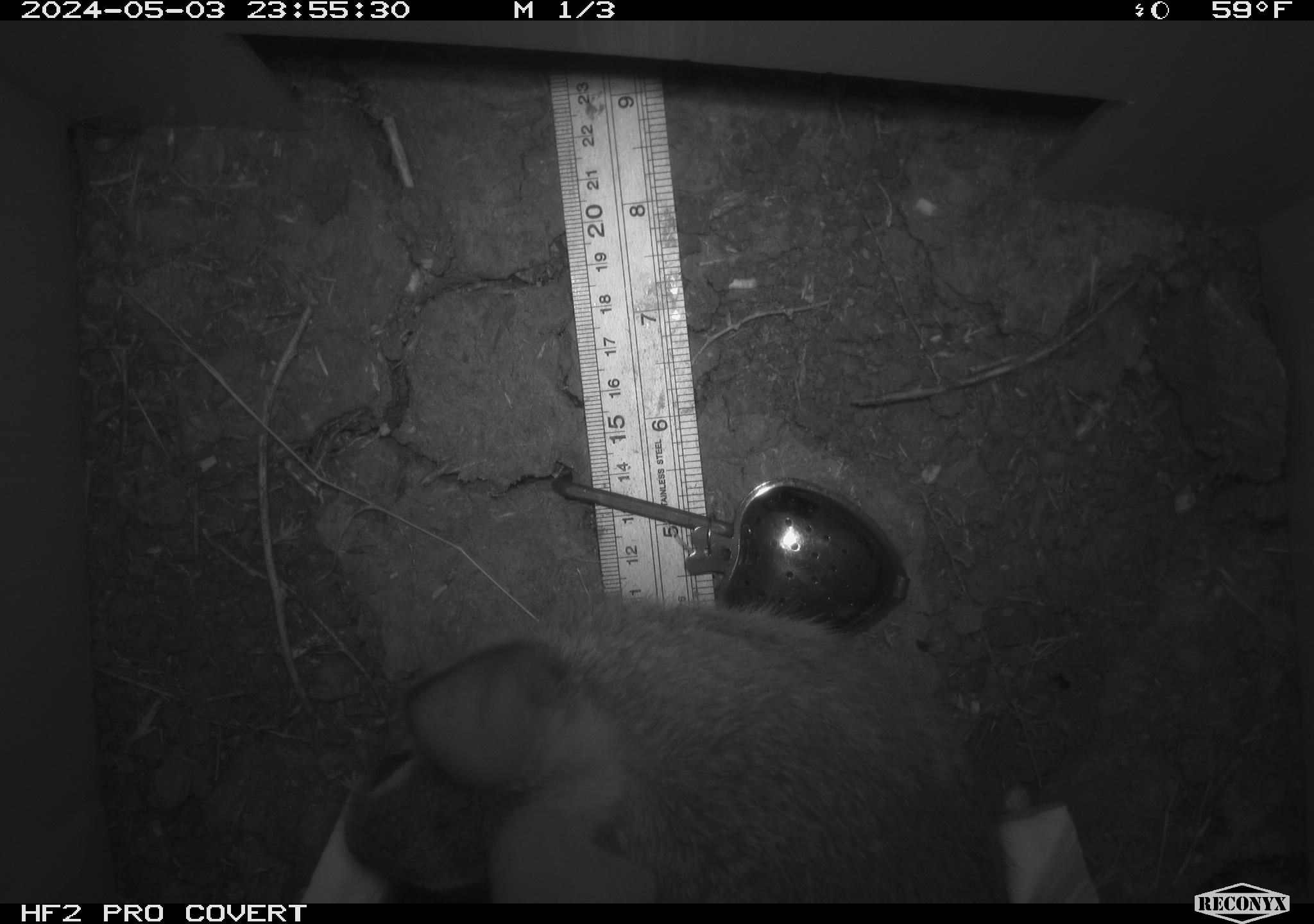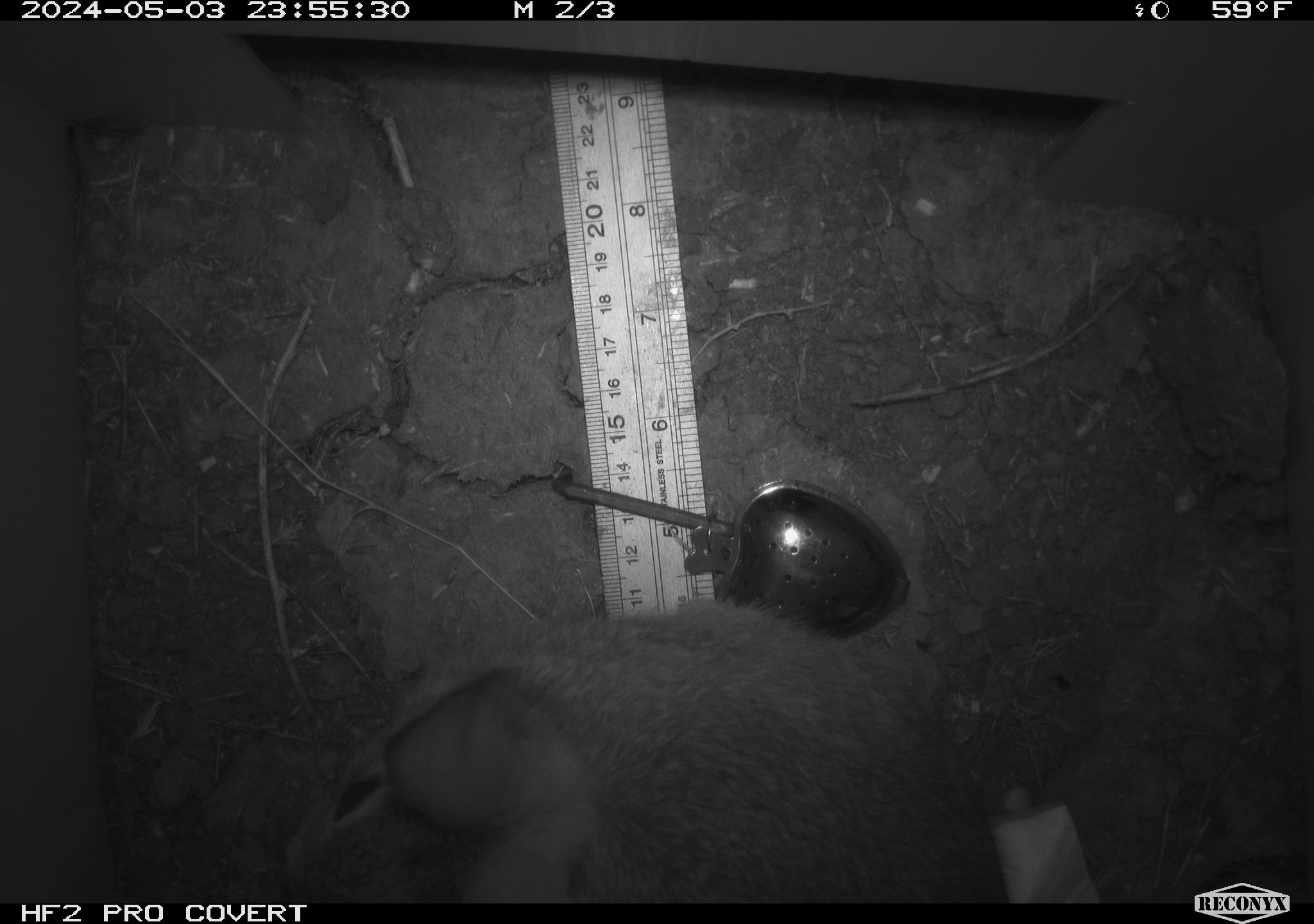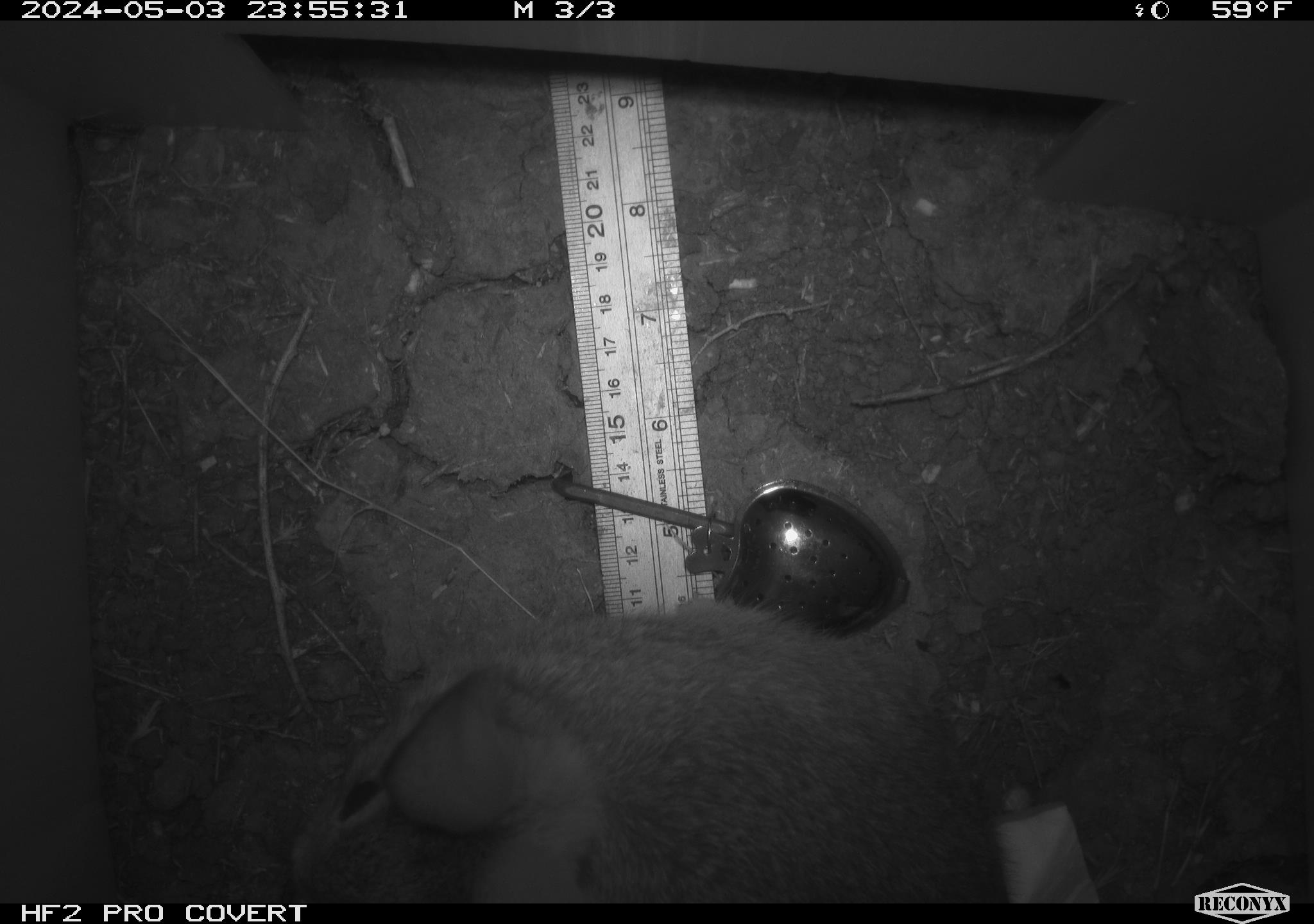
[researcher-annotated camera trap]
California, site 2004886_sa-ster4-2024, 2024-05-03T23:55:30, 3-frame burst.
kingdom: Animalia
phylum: Chordata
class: Mammalia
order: Lagomorpha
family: Leporidae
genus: Sylvilagus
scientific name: Sylvilagus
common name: cottontail rabbits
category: sylvilagus species